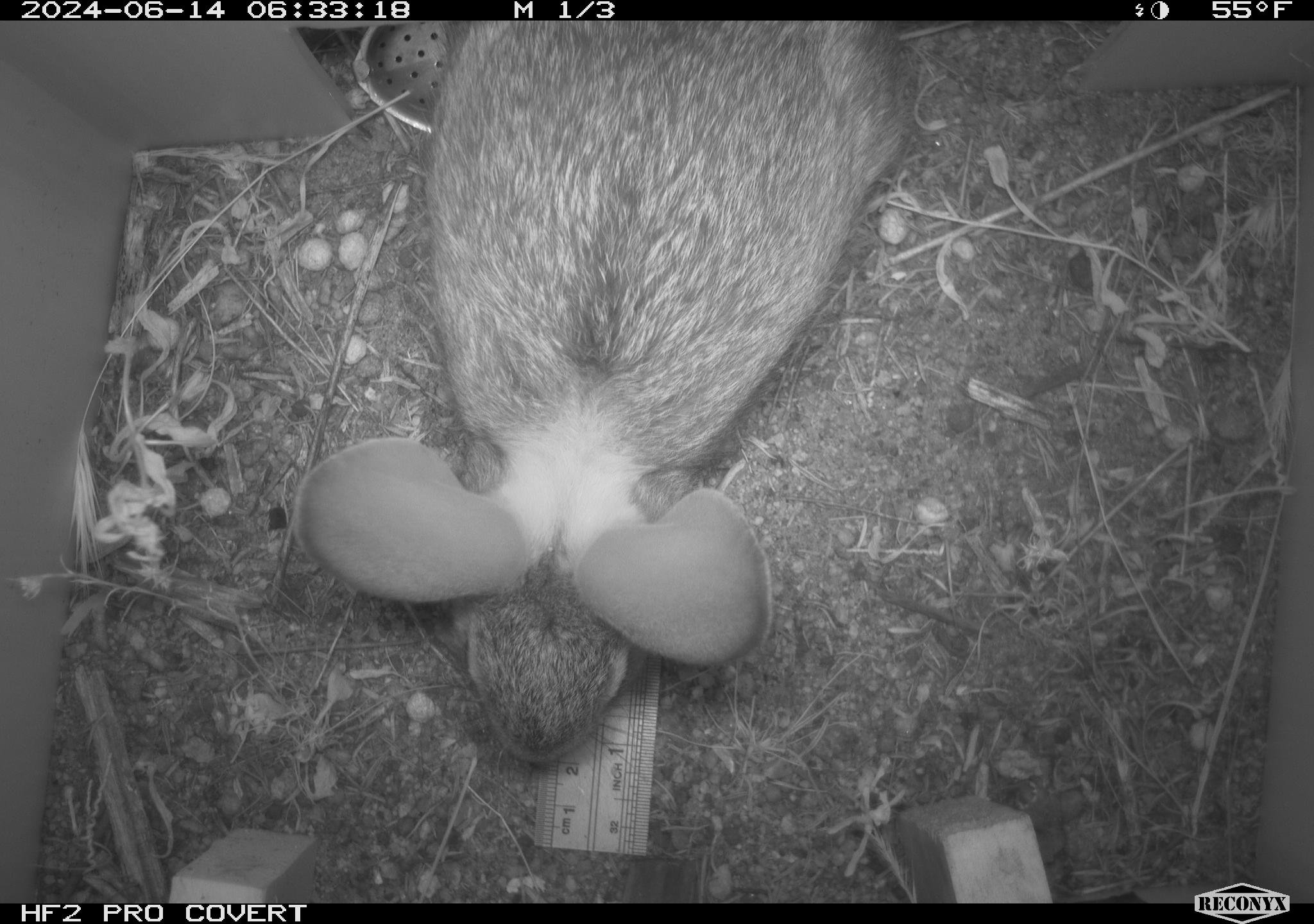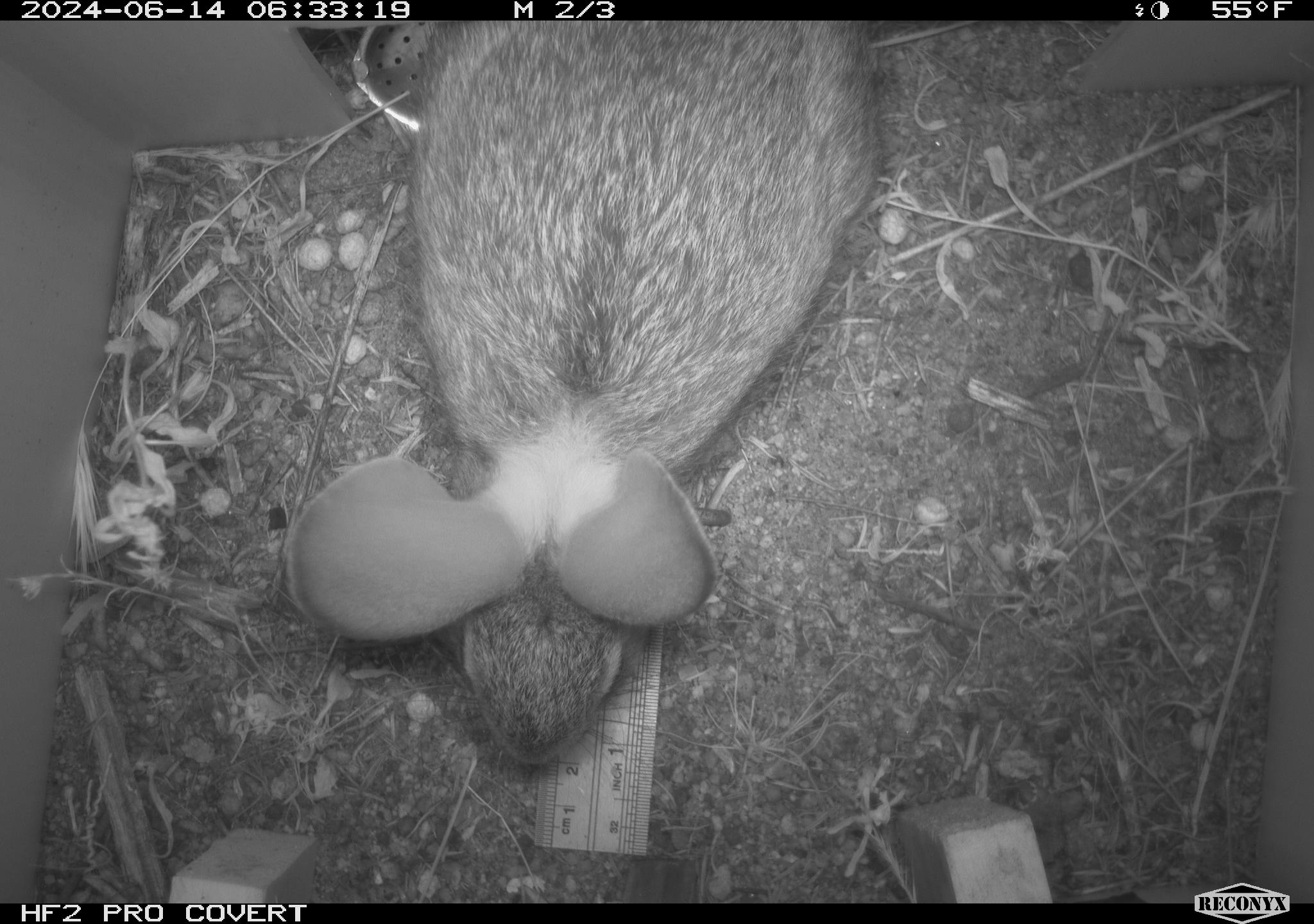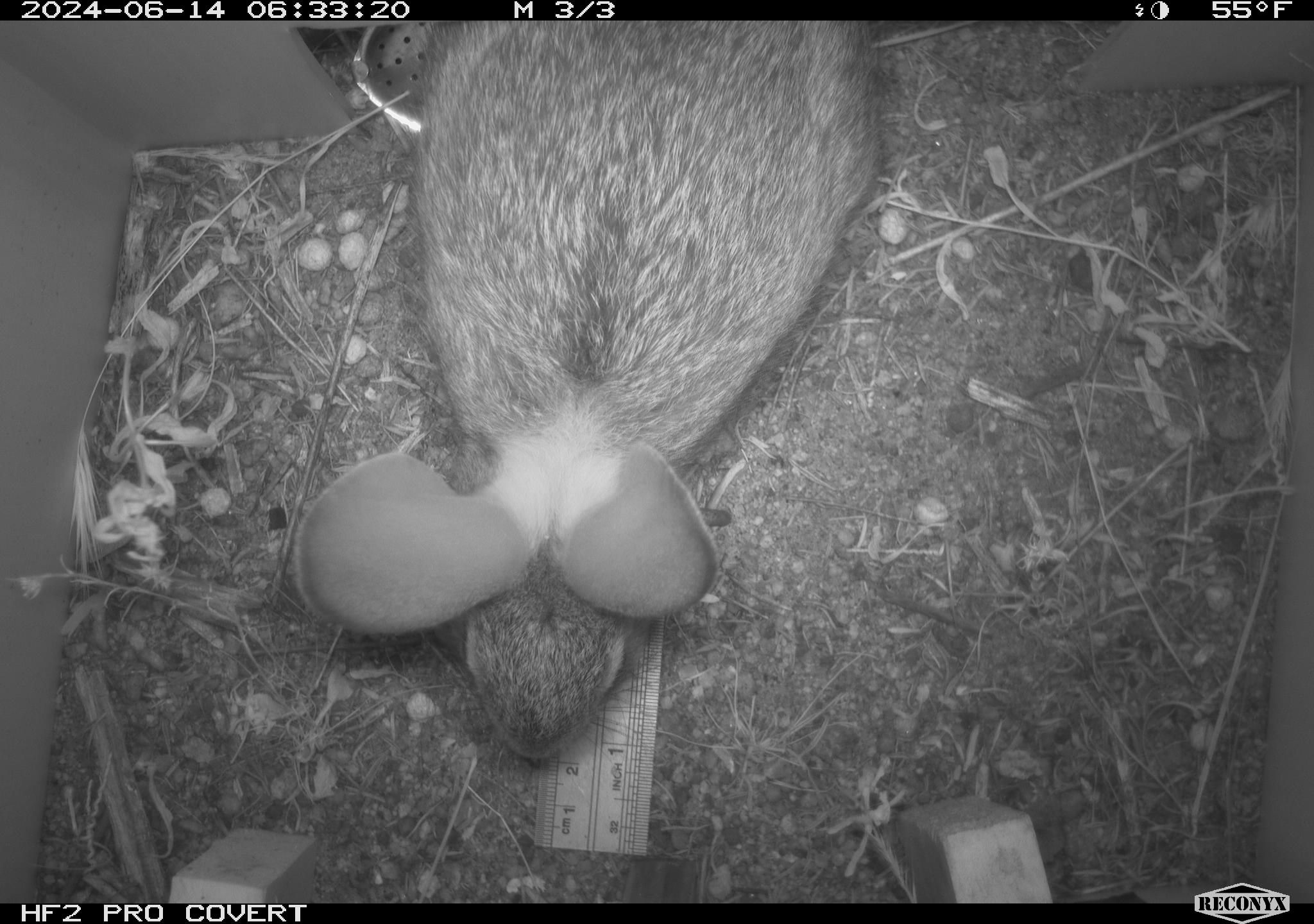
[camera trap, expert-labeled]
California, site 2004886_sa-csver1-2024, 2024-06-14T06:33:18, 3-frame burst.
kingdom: Animalia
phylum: Chordata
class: Mammalia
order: Lagomorpha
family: Leporidae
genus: Sylvilagus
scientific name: Sylvilagus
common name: cottontail rabbits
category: sylvilagus species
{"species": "sylvilagus species (cottontail rabbits) (Sylvilagus)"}